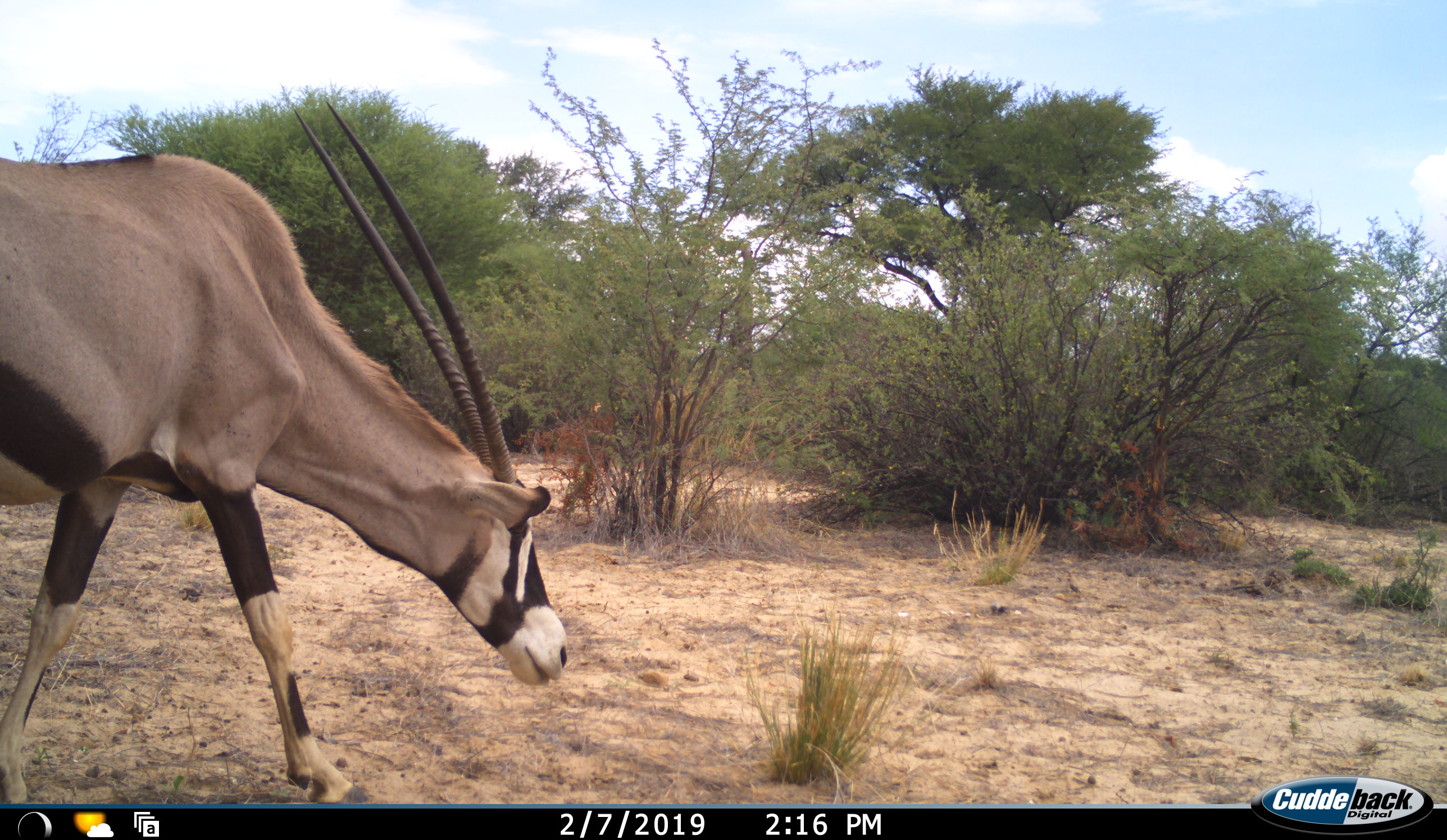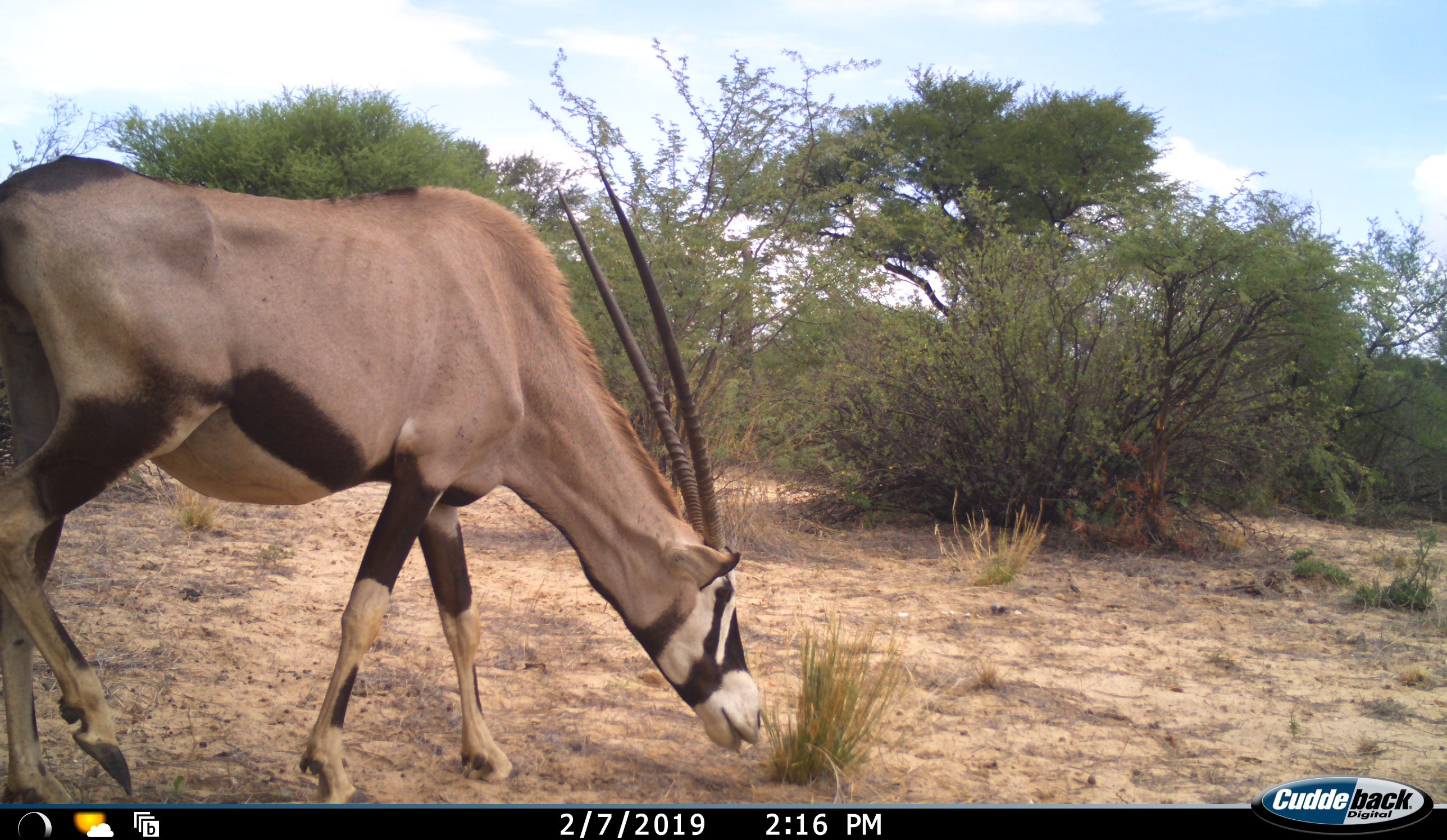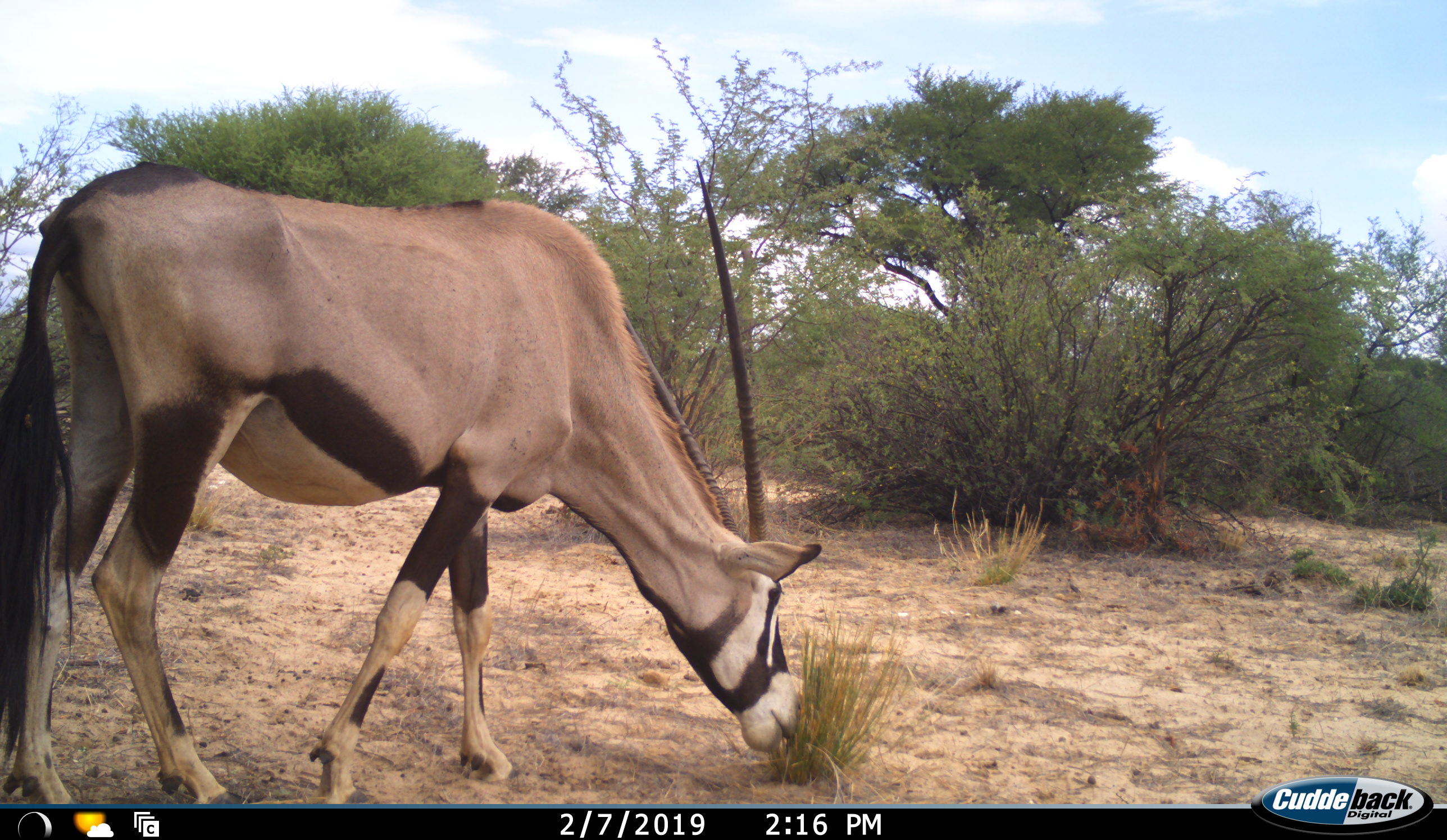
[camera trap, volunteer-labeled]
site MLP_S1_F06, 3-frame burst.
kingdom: Animalia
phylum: Chordata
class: Mammalia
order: Artiodactyla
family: Bovidae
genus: Oryx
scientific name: Oryx gazella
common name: gemsbok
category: oryx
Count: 1.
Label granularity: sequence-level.